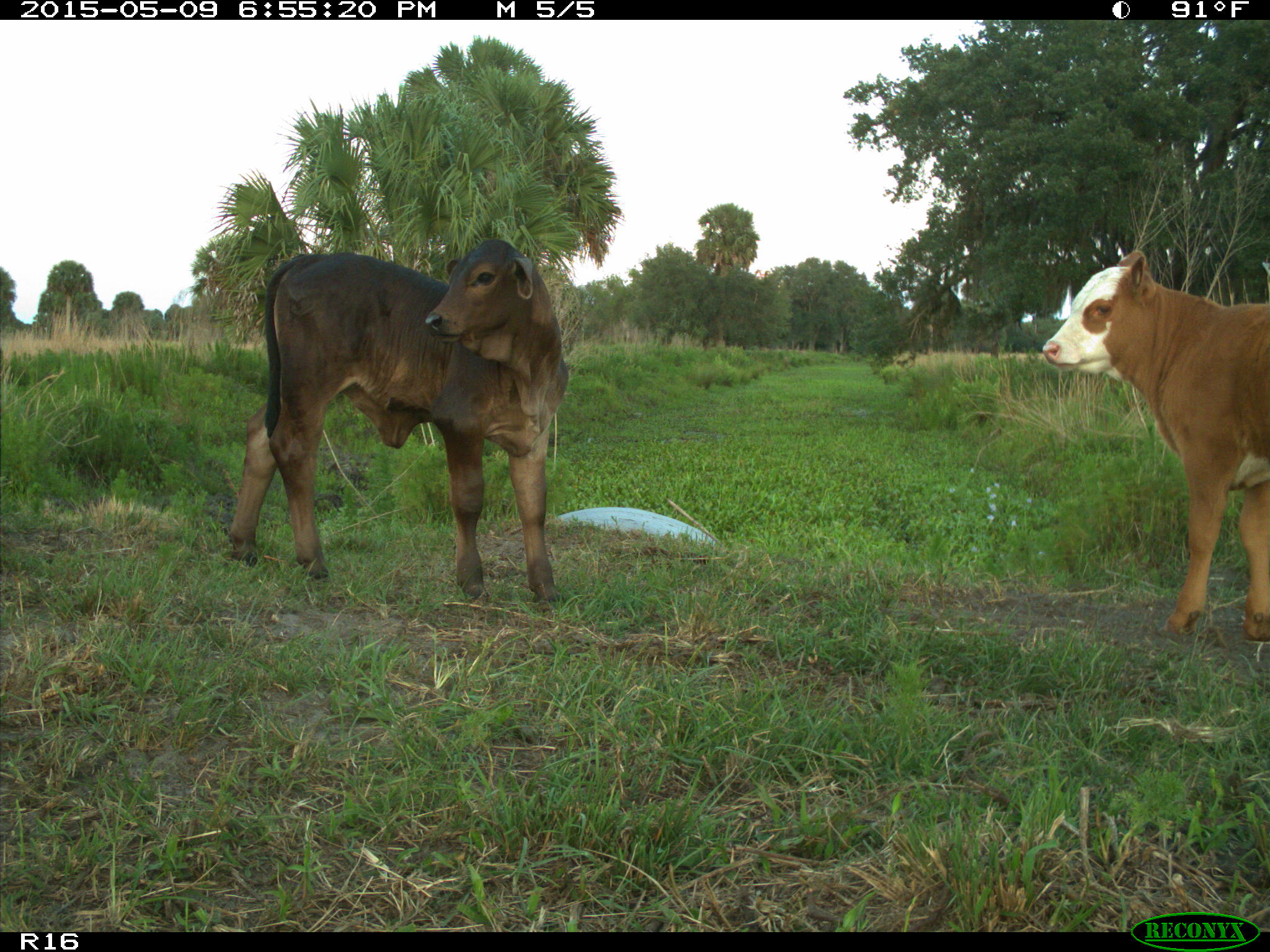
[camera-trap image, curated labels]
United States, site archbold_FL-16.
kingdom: Animalia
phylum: Chordata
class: Mammalia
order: Artiodactyla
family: Bovidae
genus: Bos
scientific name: Bos taurus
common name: domestic cow